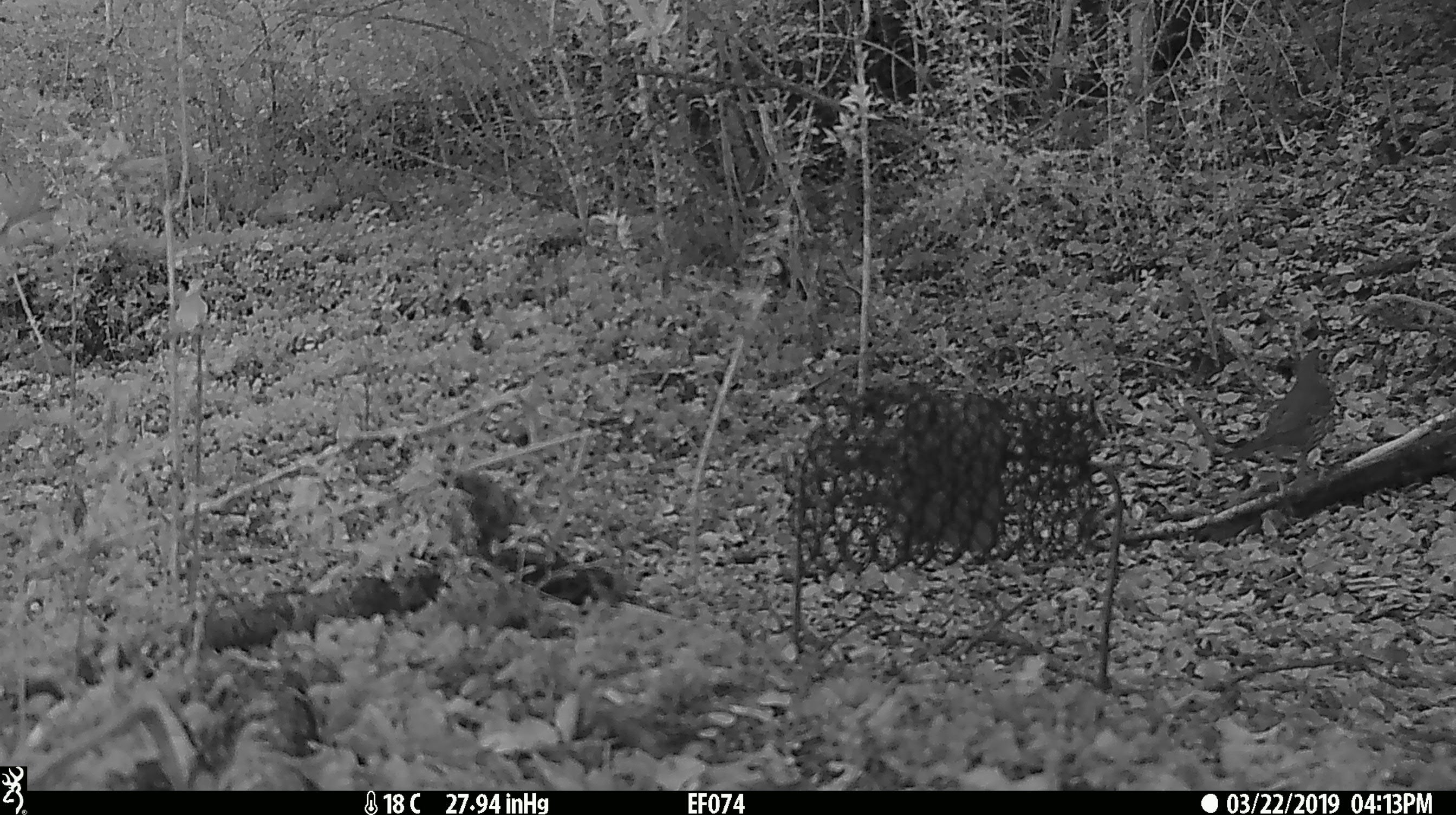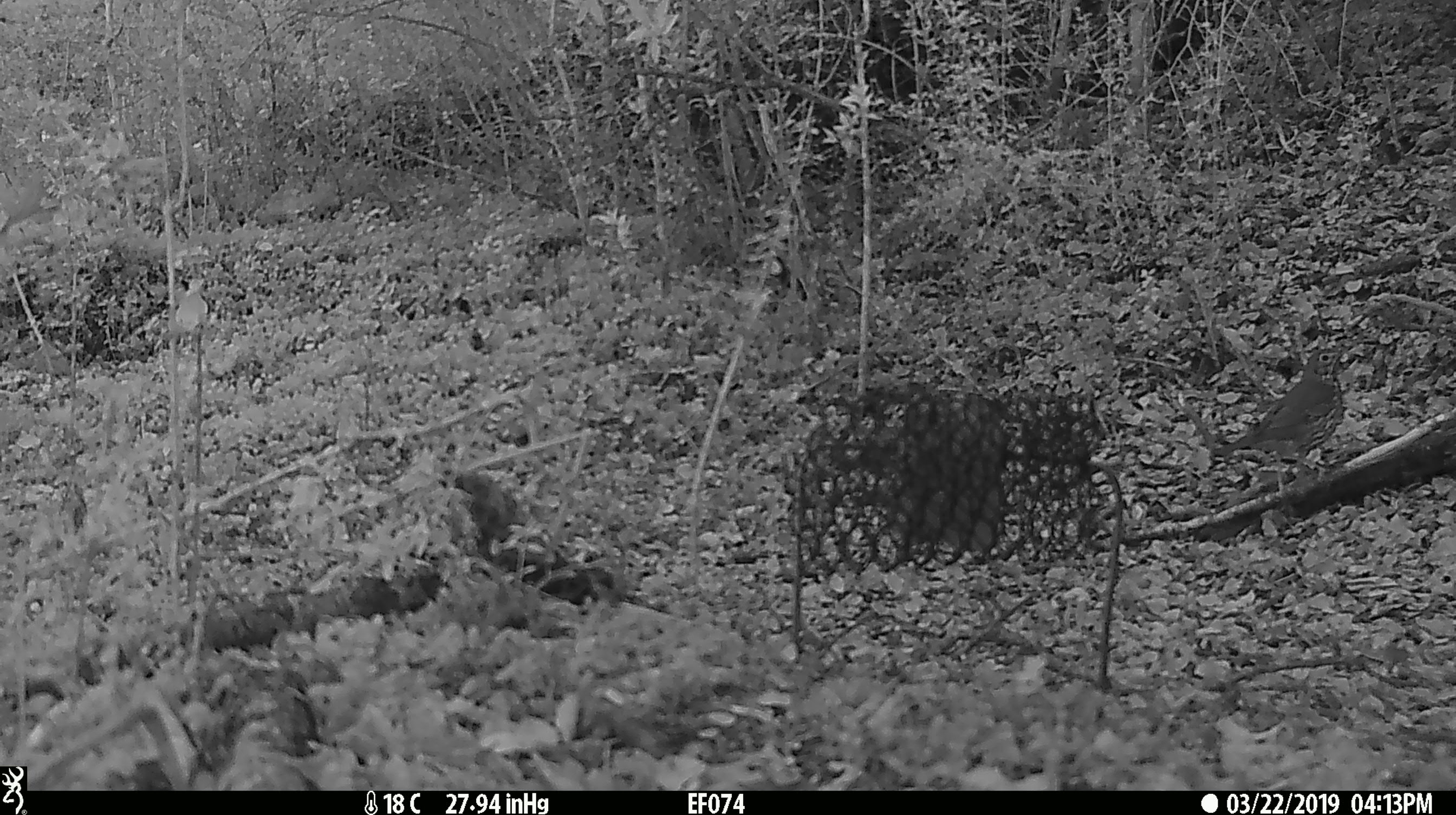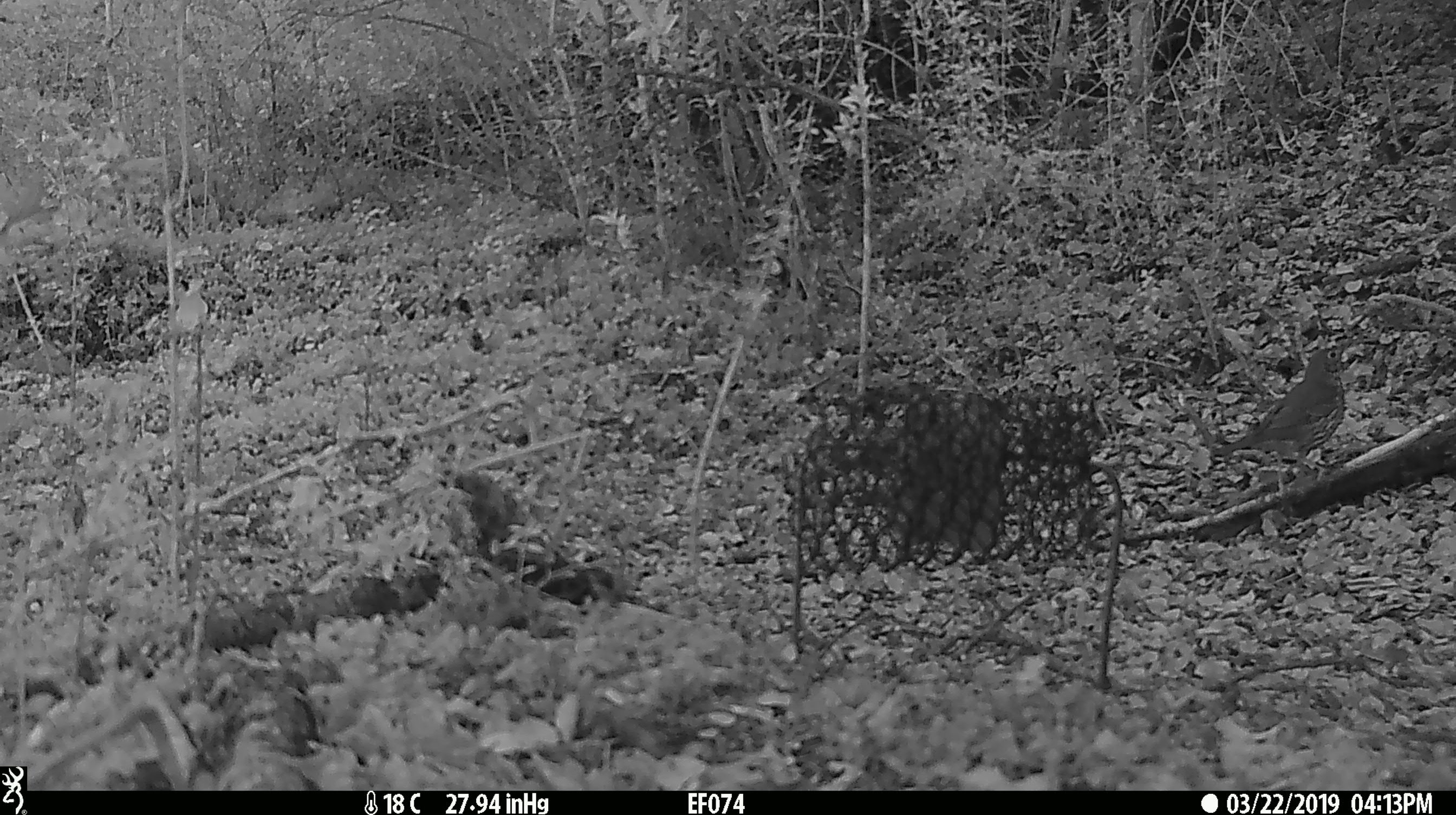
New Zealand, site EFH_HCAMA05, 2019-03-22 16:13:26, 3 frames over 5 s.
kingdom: Animalia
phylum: Chordata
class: Aves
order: Passeriformes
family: Turdidae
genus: Turdus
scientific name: Turdus philomelos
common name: song thrush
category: thrush